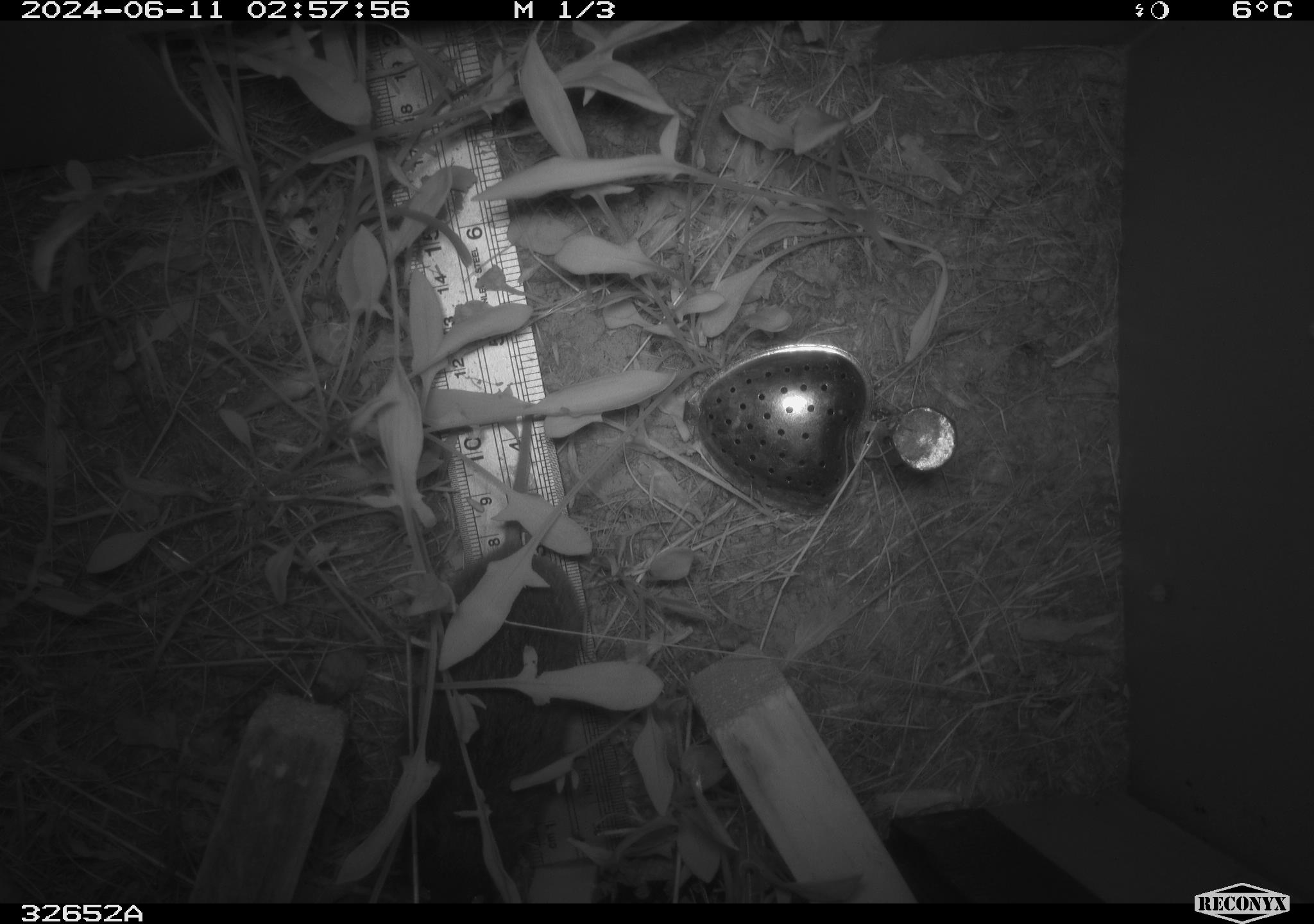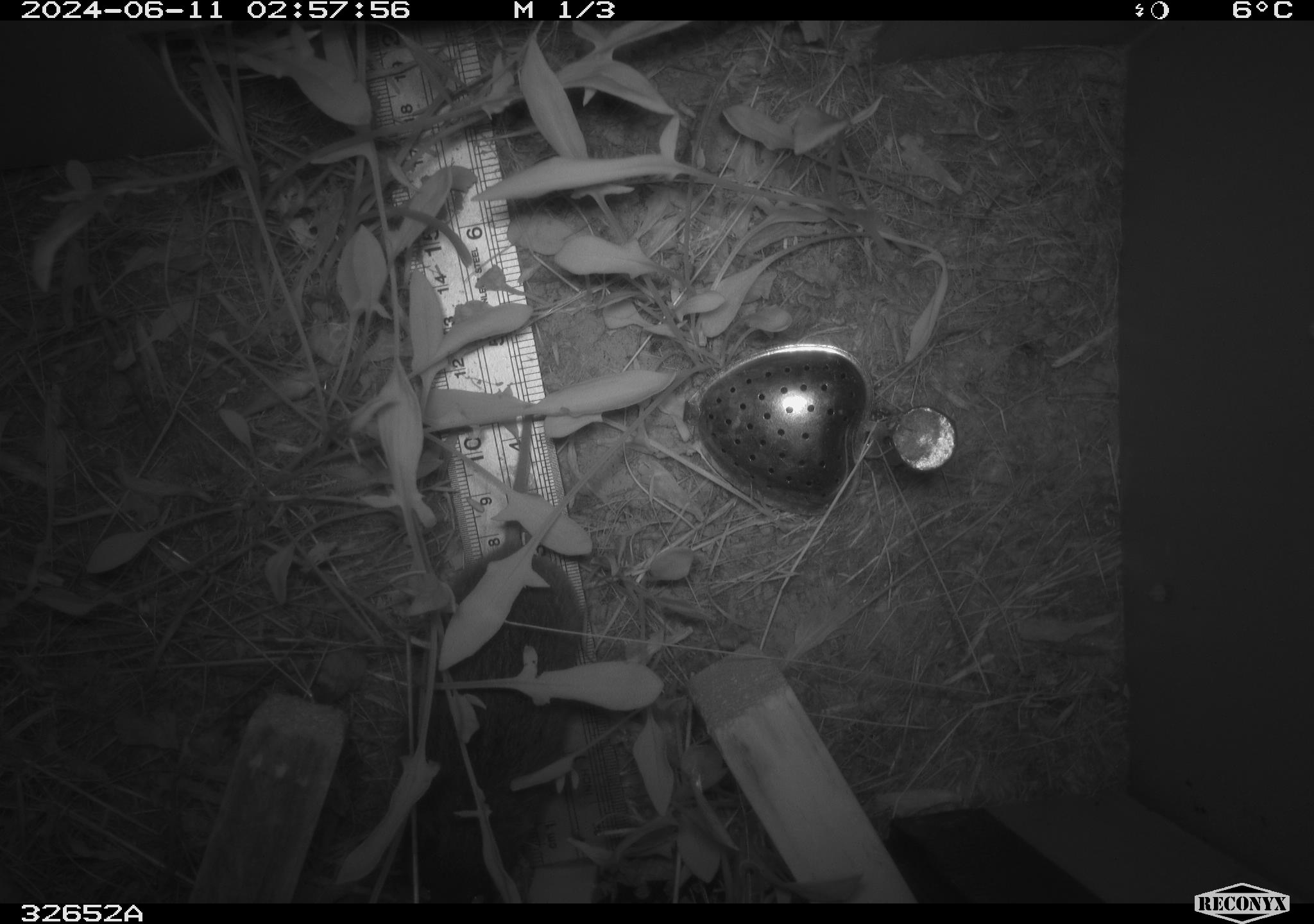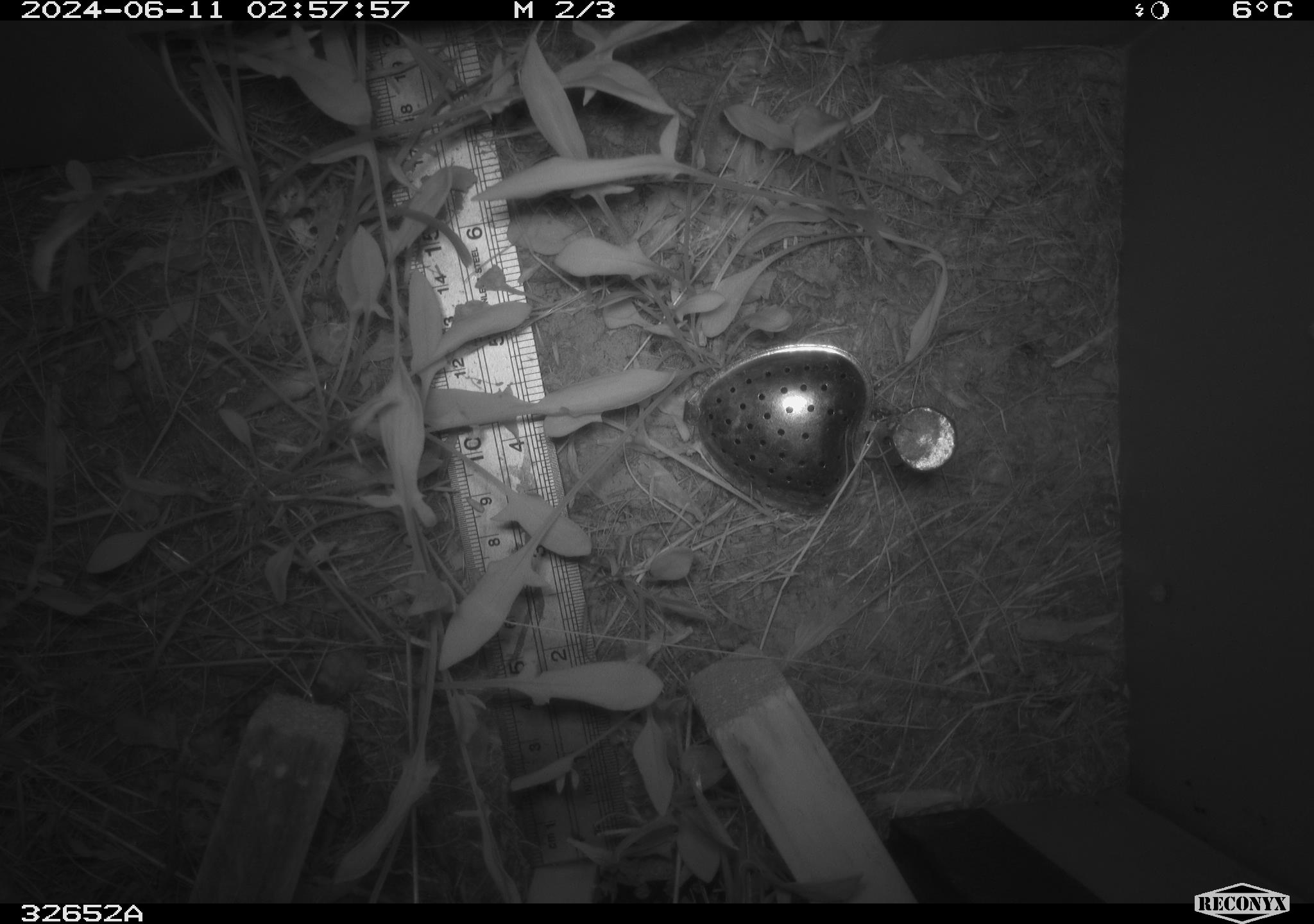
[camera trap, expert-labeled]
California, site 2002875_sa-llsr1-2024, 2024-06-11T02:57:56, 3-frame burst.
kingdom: Animalia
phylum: Chordata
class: Mammalia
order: Rodentia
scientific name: Rodentia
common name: rodent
Rodent (Rodentia).